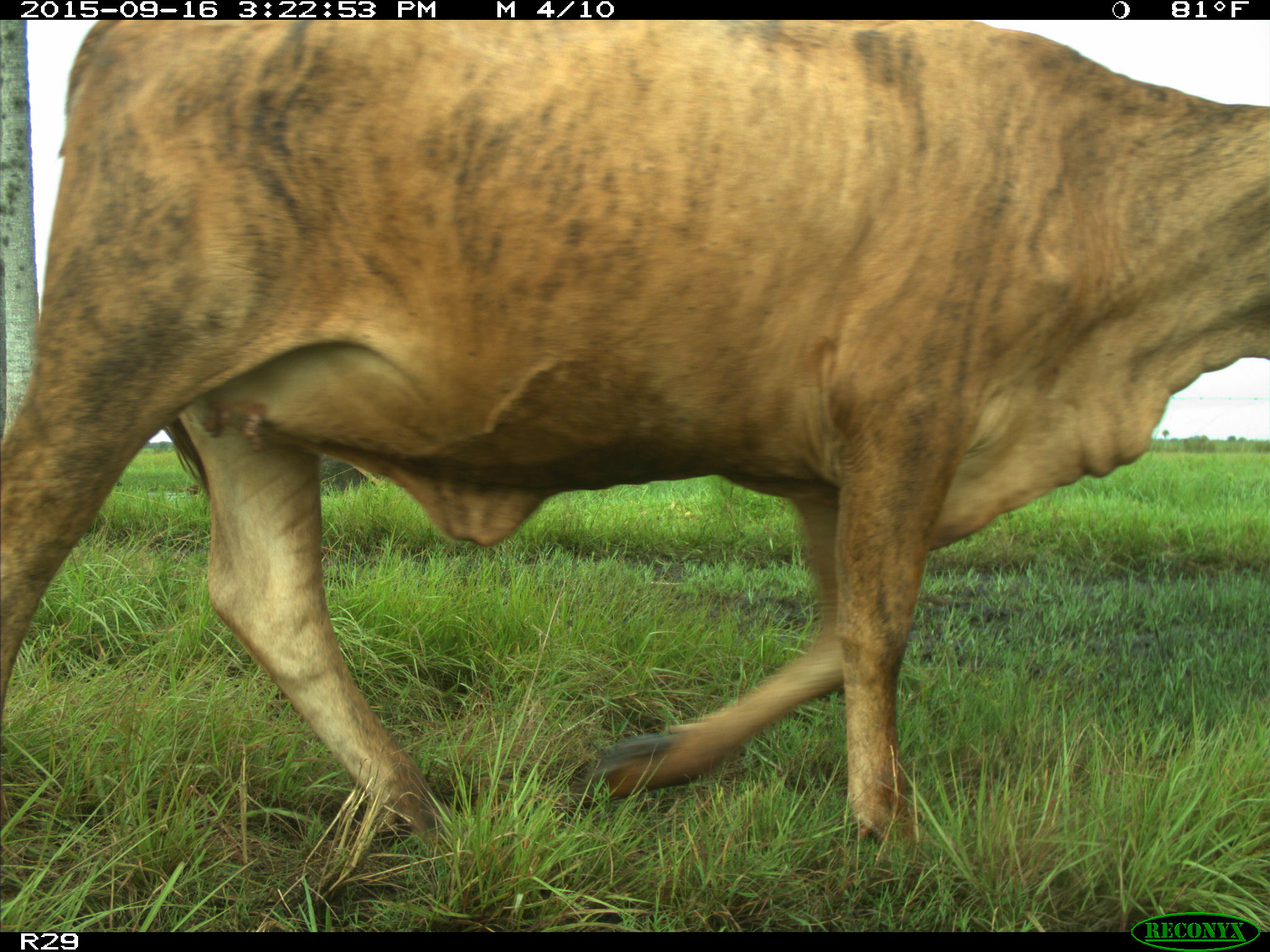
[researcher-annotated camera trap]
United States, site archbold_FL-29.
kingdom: Animalia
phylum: Chordata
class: Mammalia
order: Artiodactyla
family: Bovidae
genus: Bos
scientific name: Bos taurus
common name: domestic cow